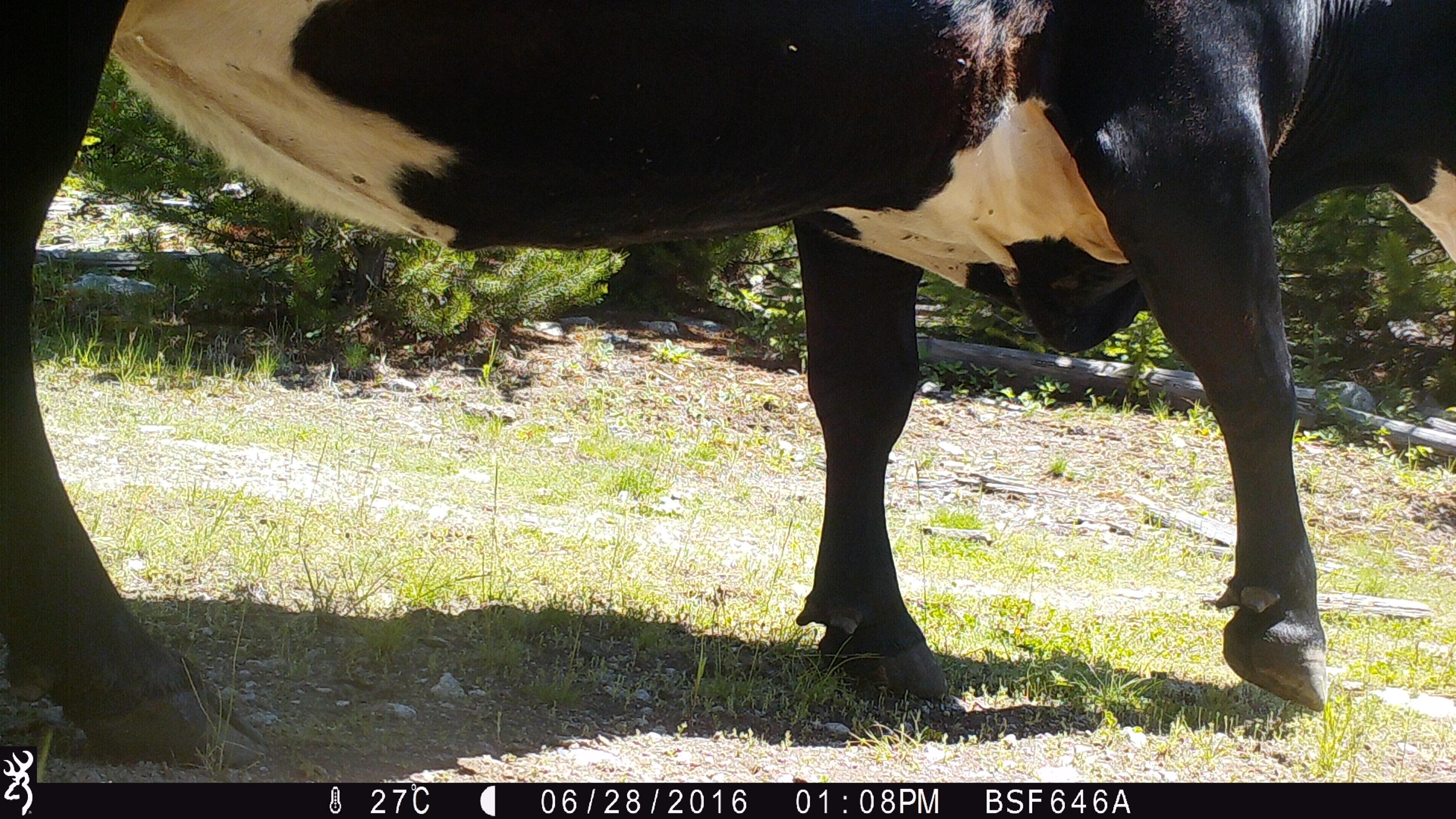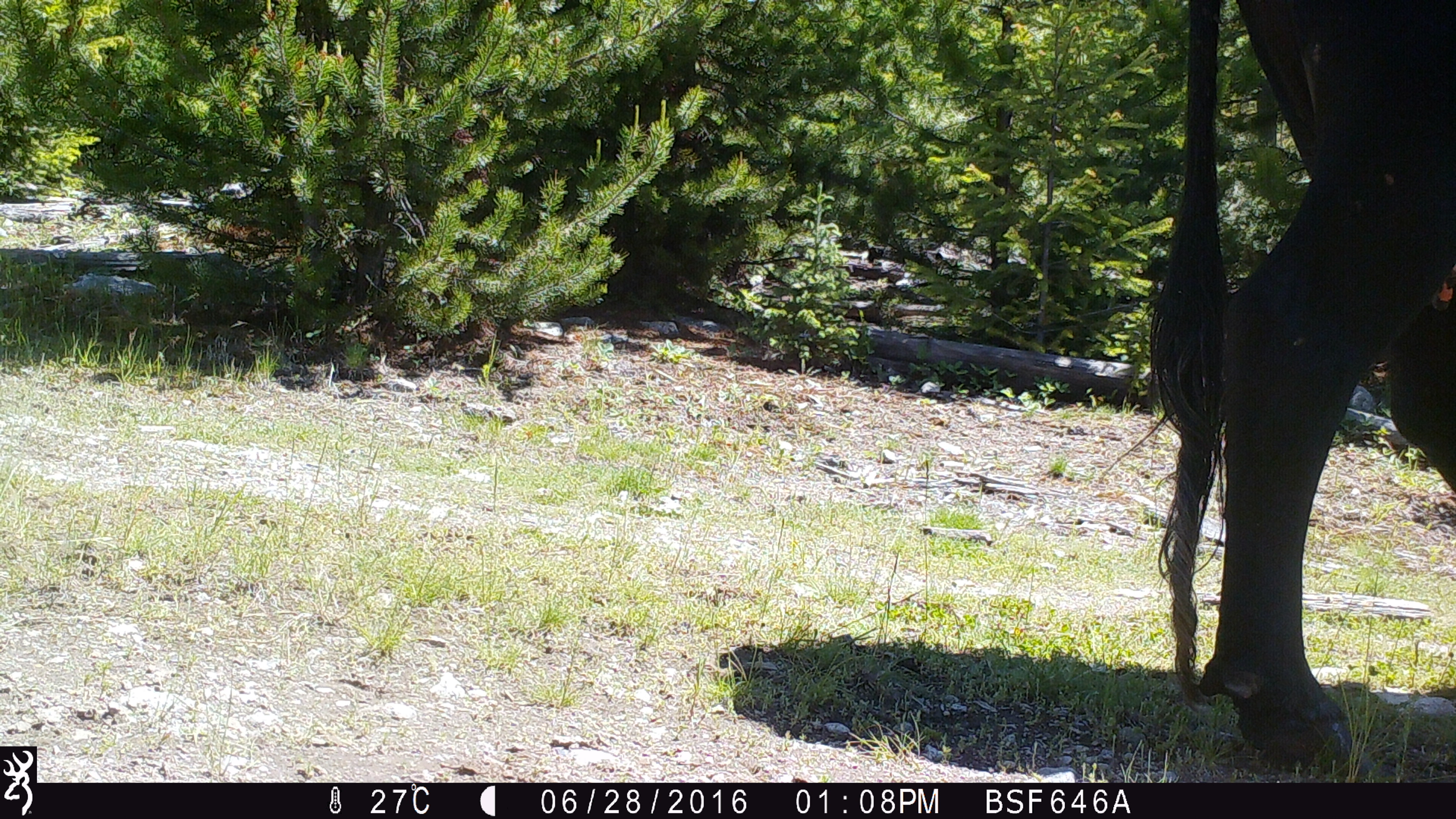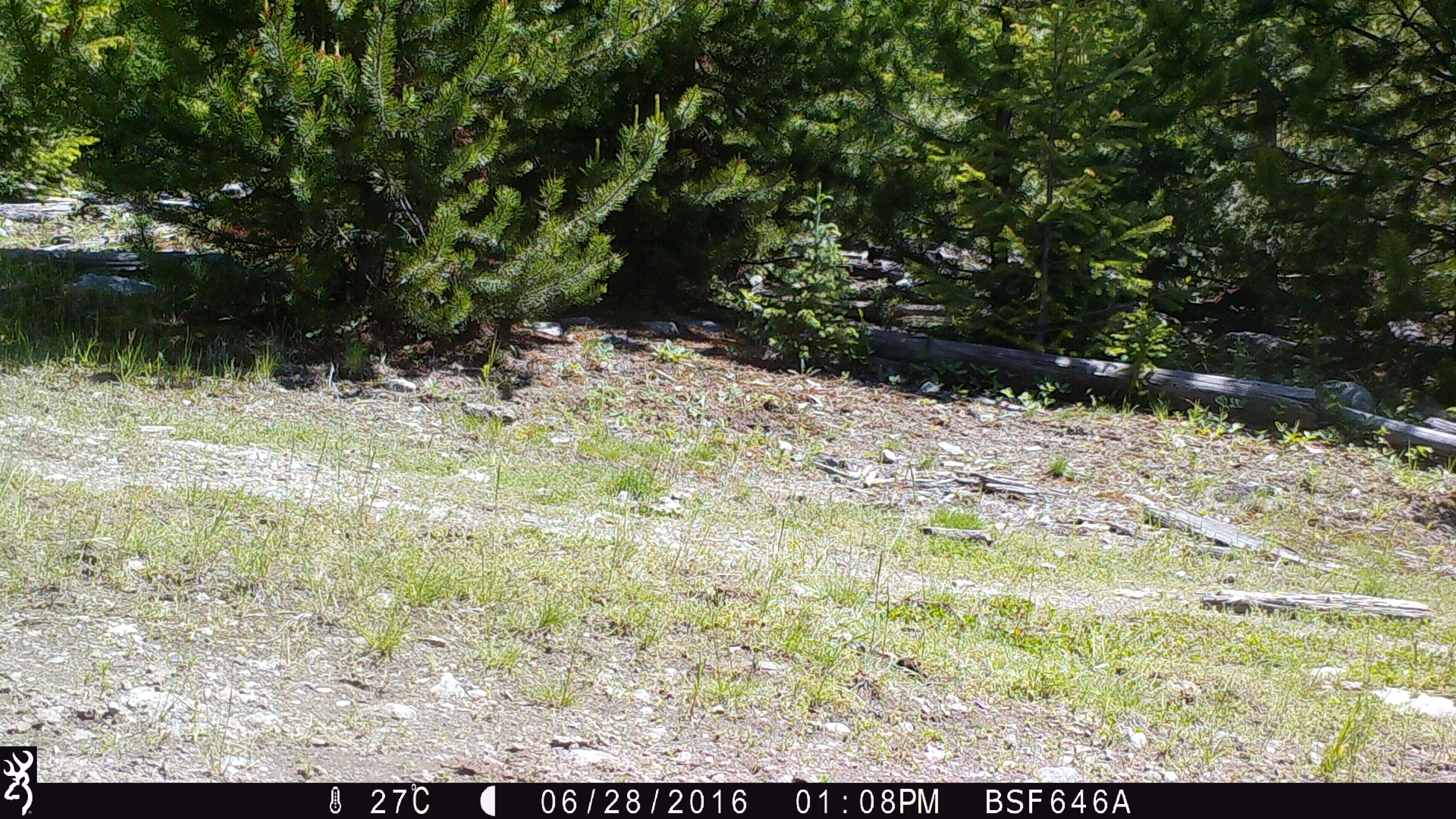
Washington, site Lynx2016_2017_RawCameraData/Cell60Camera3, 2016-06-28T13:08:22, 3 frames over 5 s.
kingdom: Animalia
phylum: Chordata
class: Mammalia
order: Artiodactyla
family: Bovidae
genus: Bos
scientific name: Bos taurus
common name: domestic cattle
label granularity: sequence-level